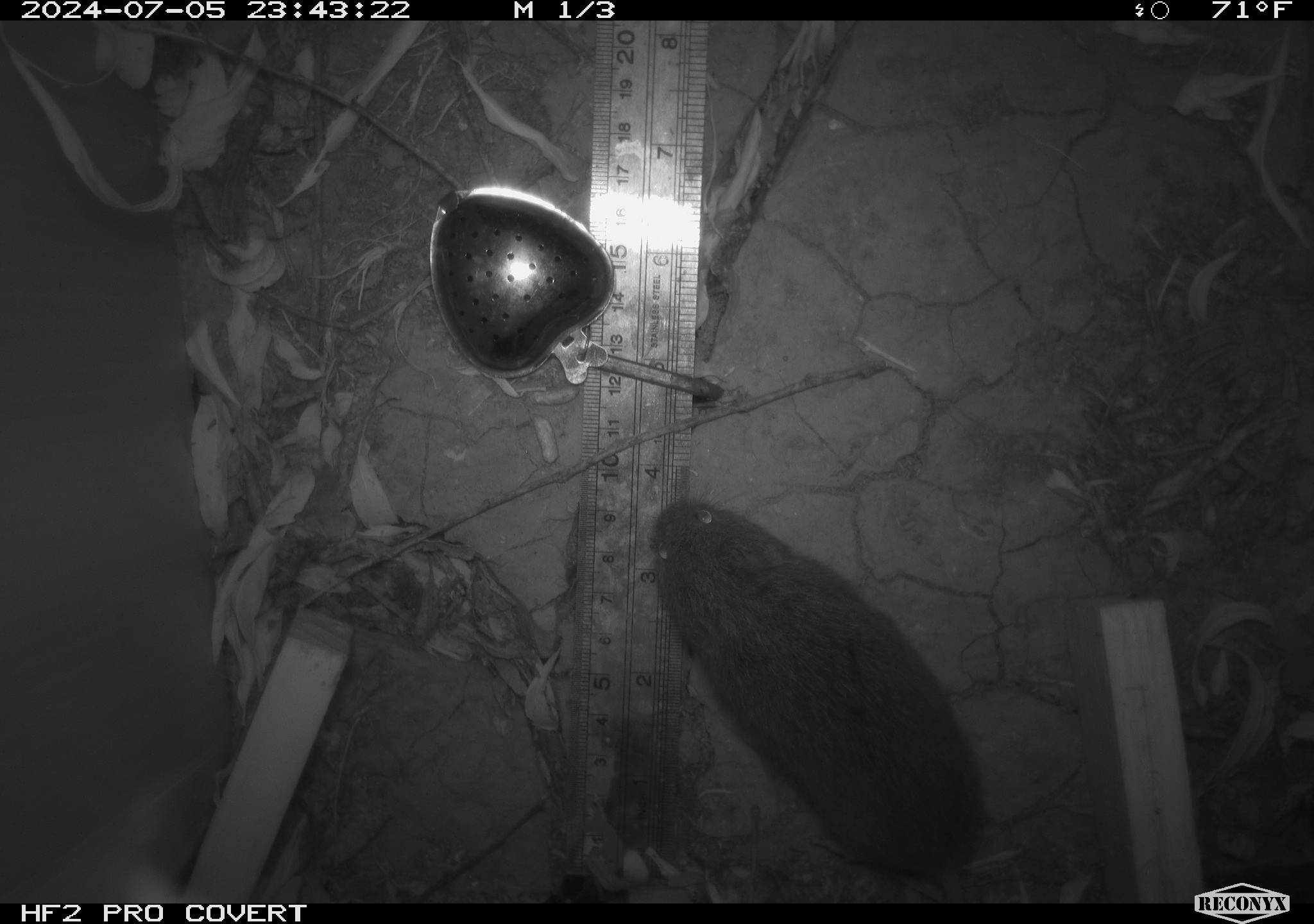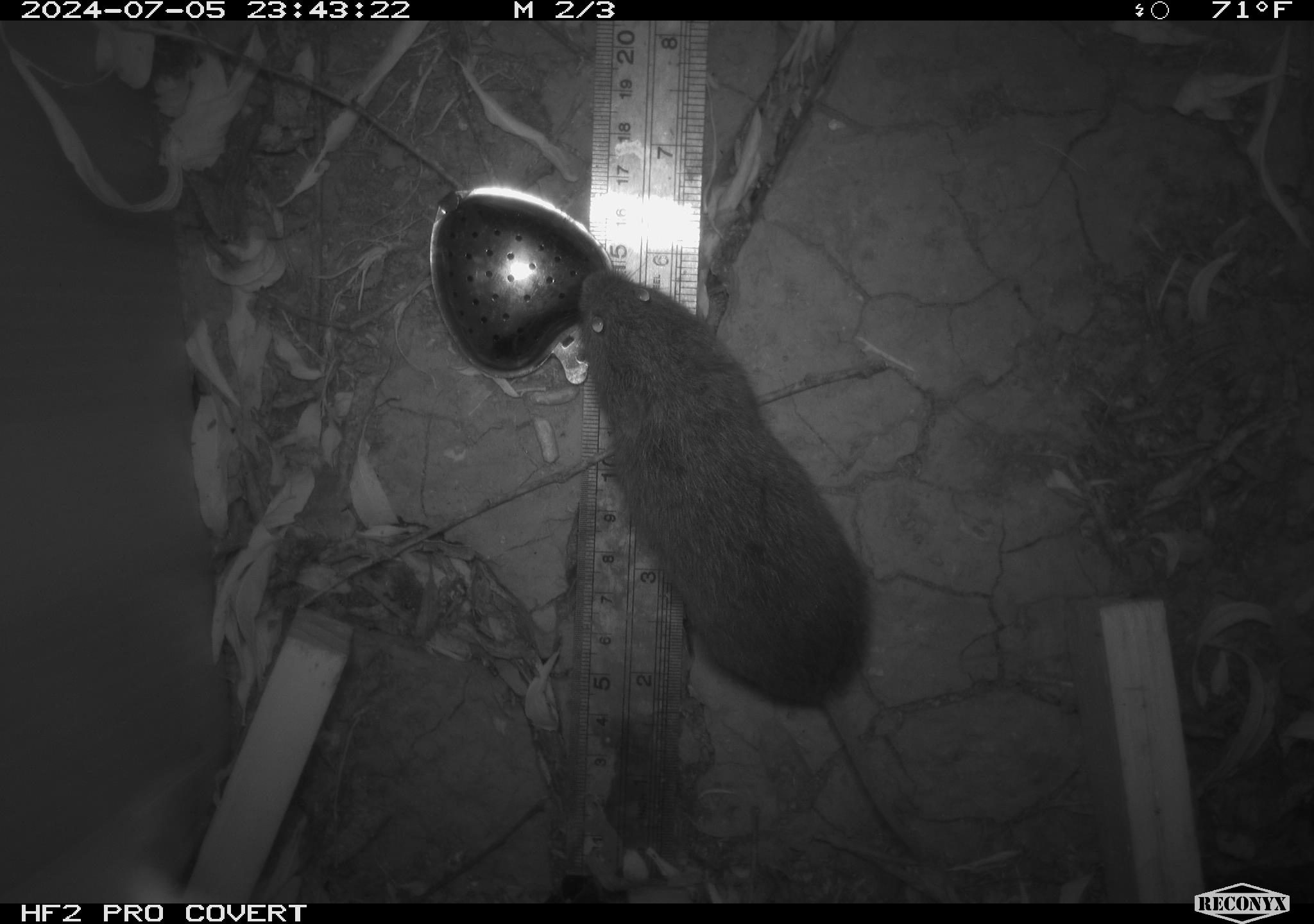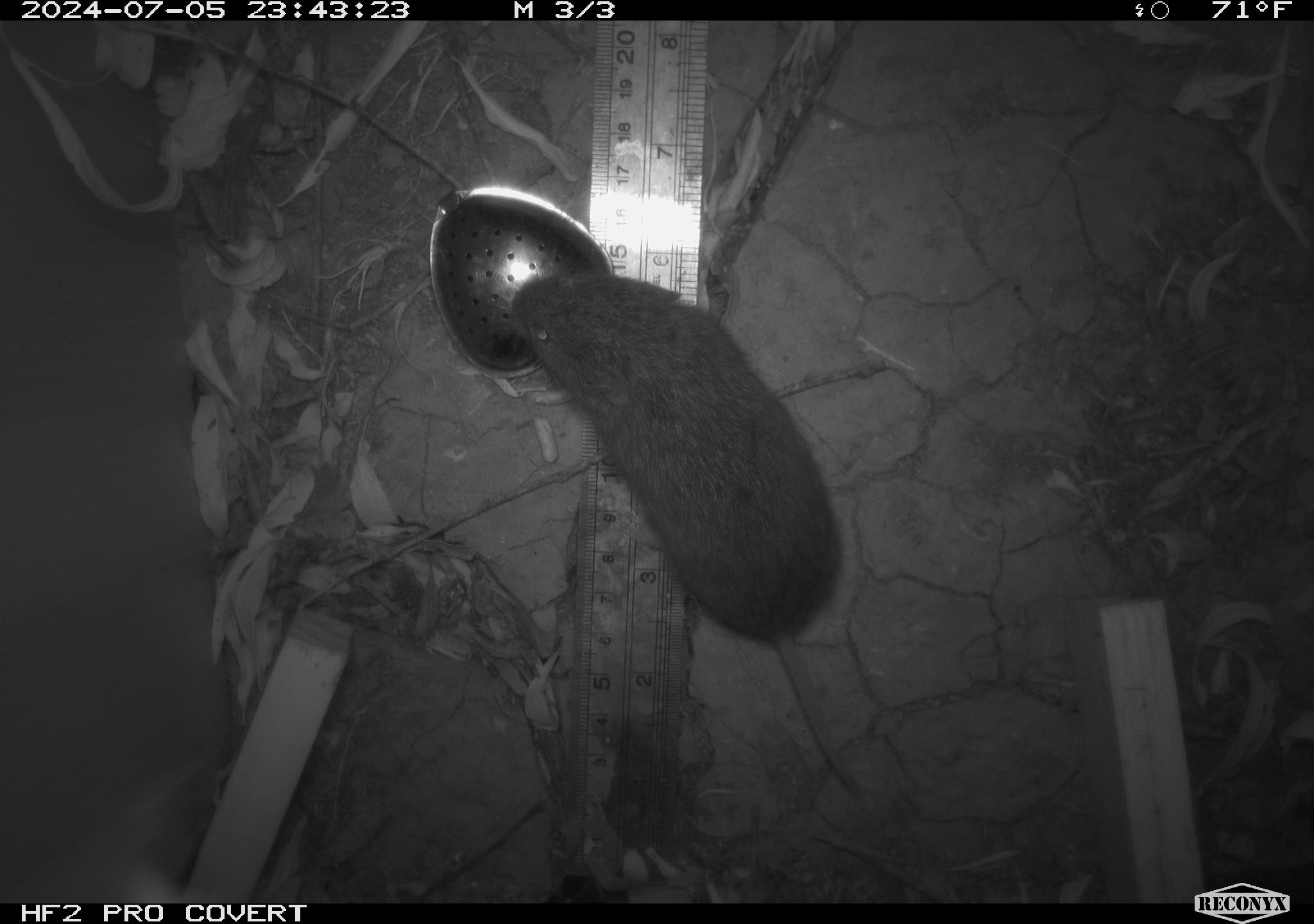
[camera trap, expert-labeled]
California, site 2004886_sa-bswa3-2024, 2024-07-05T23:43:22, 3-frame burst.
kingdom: Animalia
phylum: Chordata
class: Mammalia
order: Rodentia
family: Cricetidae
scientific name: Arvicolinae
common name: voles, lemmings, and muskrats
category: arvicolinae subfamily